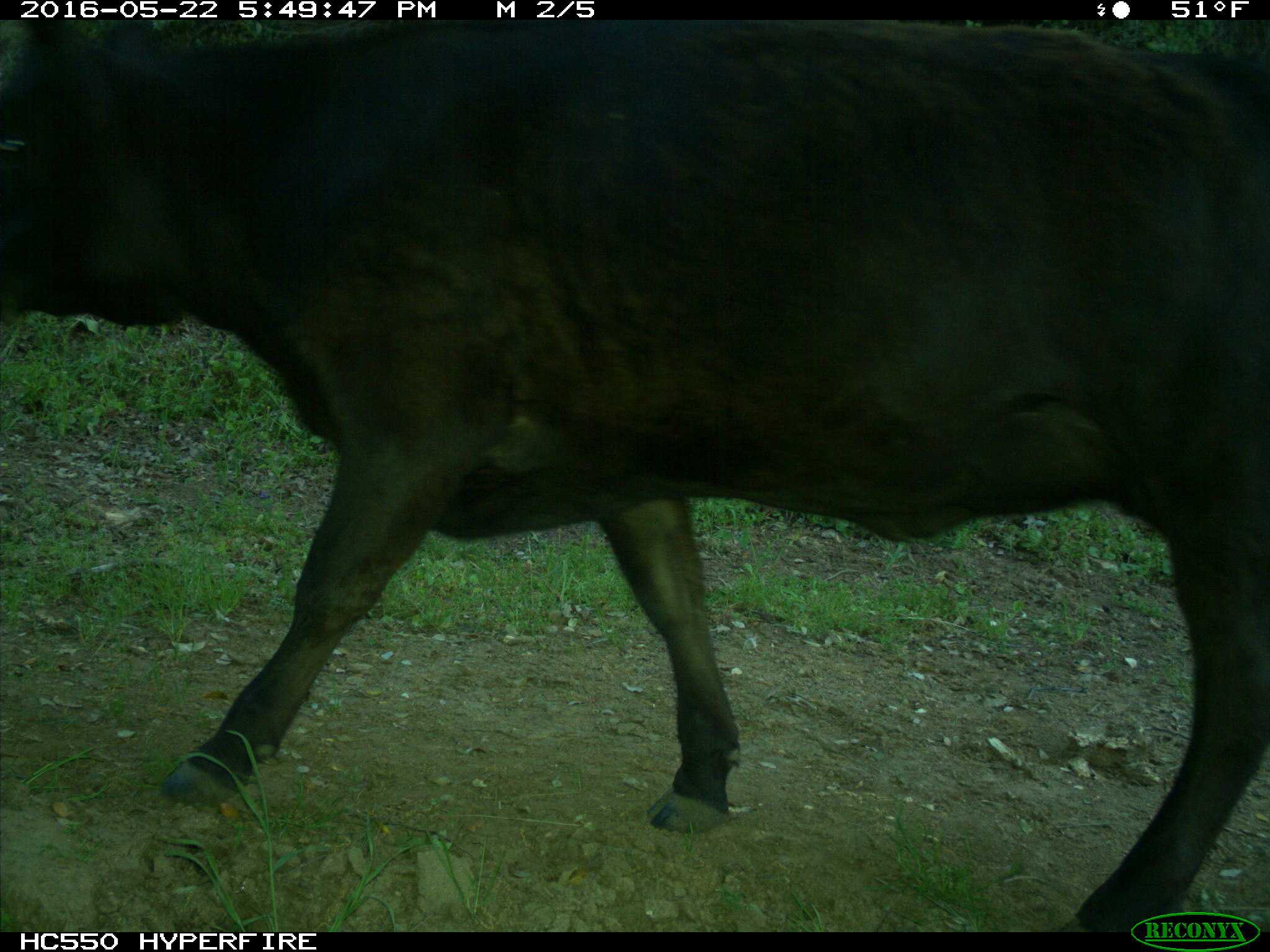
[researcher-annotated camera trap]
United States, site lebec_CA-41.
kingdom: Animalia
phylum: Chordata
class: Mammalia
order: Artiodactyla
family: Bovidae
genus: Bos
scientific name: Bos taurus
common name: domestic cow